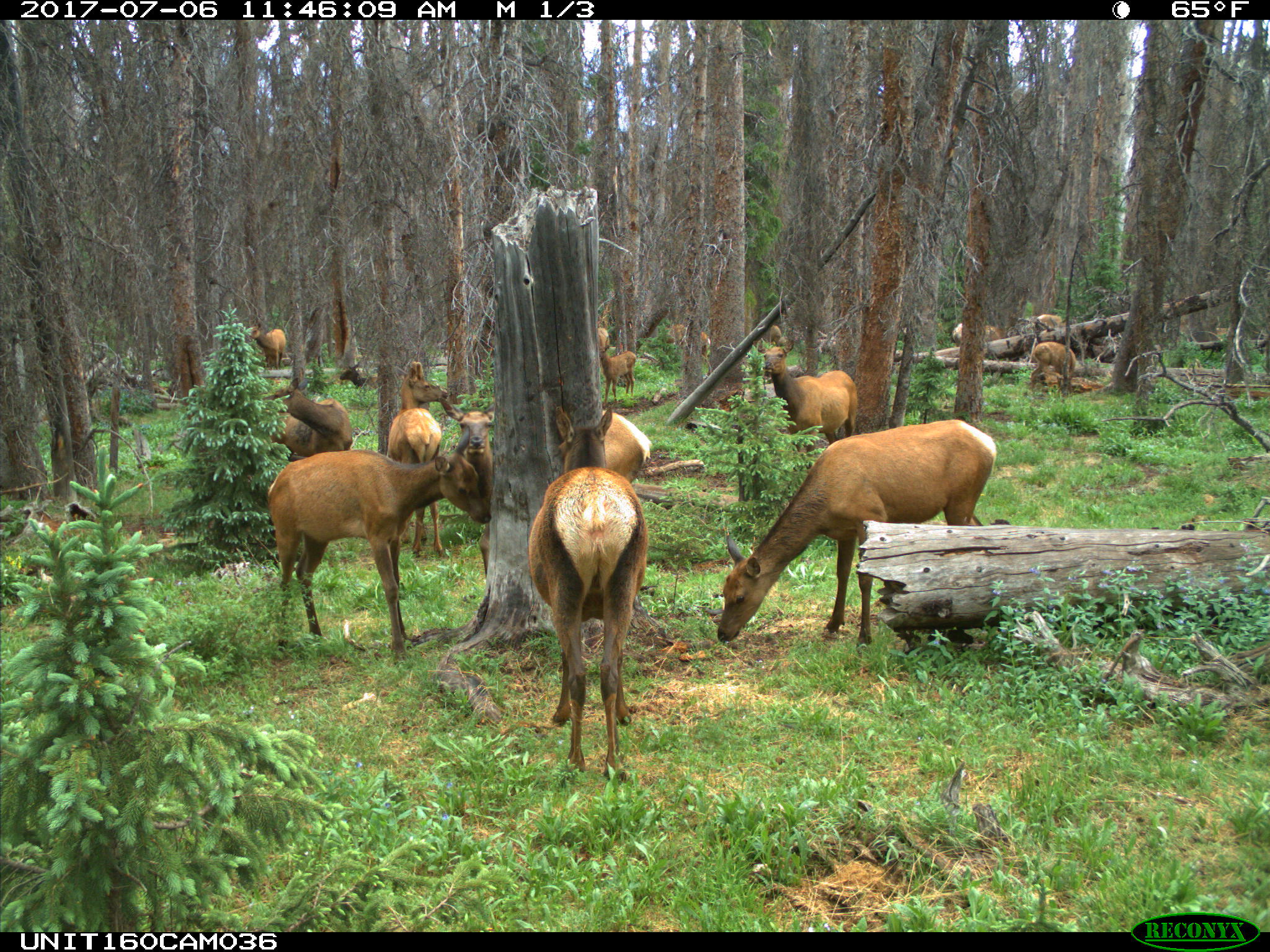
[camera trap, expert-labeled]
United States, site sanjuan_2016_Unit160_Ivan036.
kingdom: Animalia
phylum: Chordata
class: Mammalia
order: Artiodactyla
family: Cervidae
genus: Cervus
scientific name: Cervus elaphus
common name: red deer